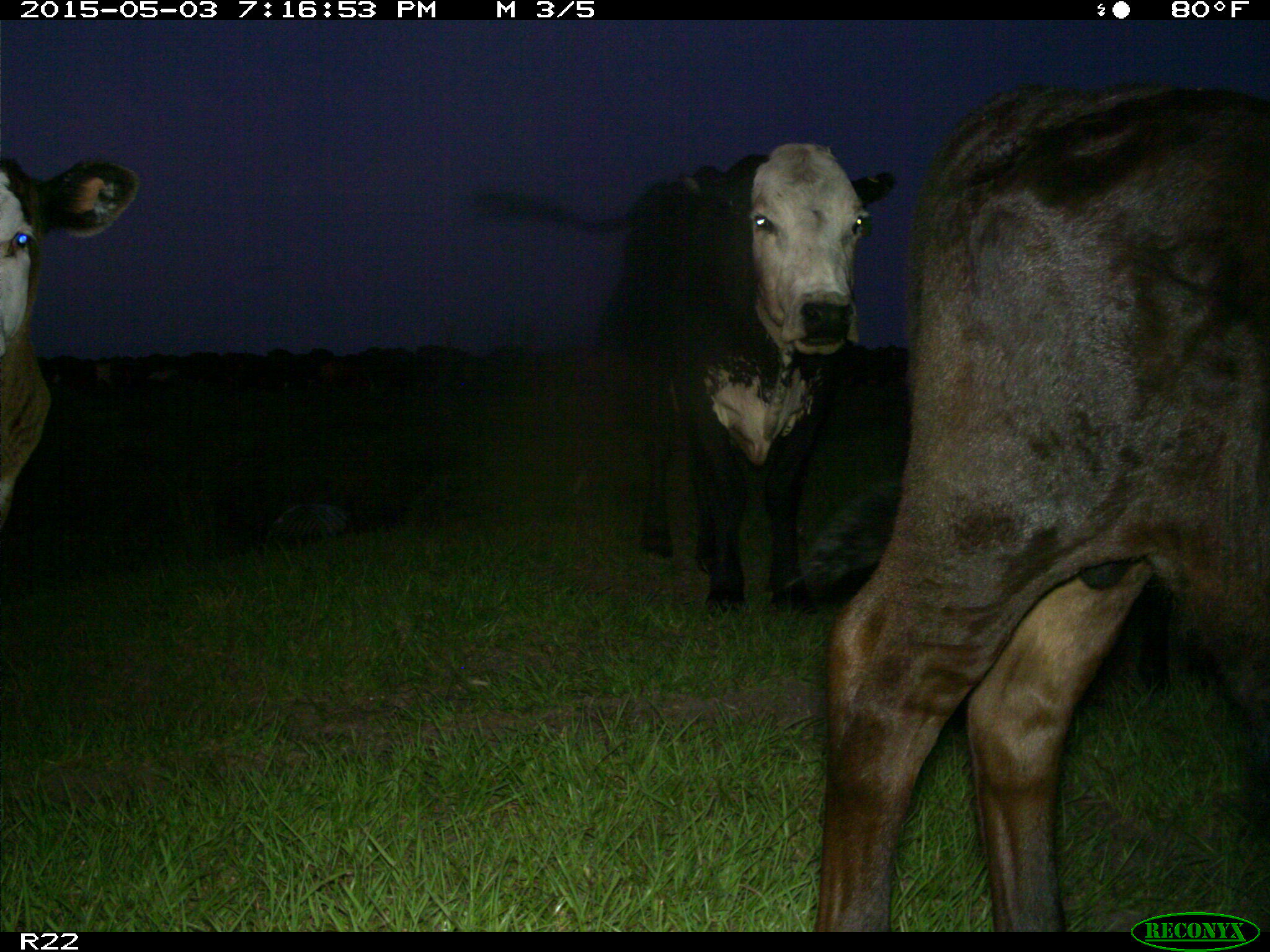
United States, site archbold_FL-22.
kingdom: Animalia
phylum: Chordata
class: Mammalia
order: Artiodactyla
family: Bovidae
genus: Bos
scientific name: Bos taurus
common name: domestic cow